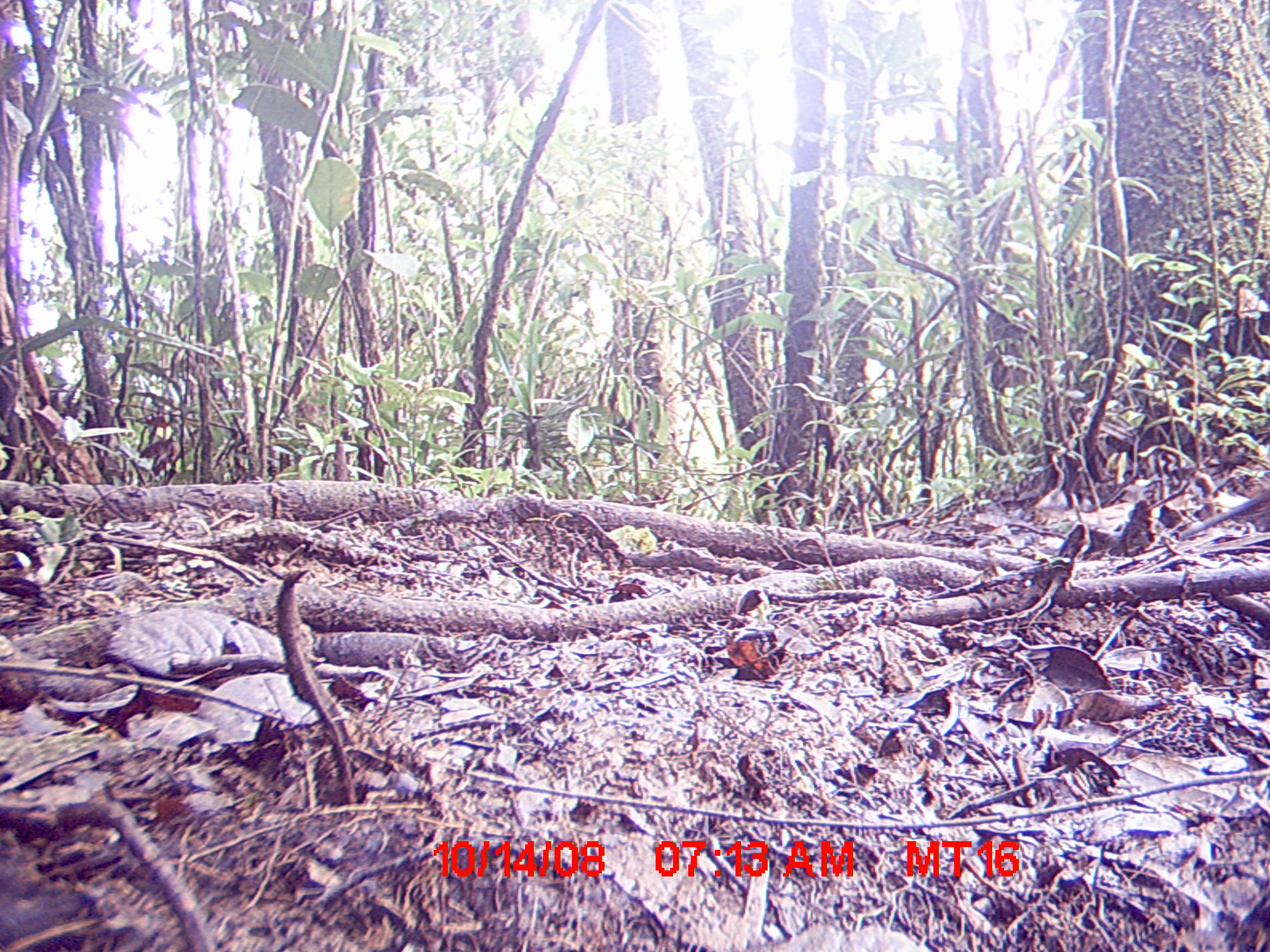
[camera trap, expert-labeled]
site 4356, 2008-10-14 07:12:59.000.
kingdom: Animalia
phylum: Chordata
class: Mammalia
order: Rodentia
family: Nesomyidae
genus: Nesomys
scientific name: Nesomys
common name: nesomys rodents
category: nesomys sp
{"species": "nesomys sp (nesomys rodents) (Nesomys)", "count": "1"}